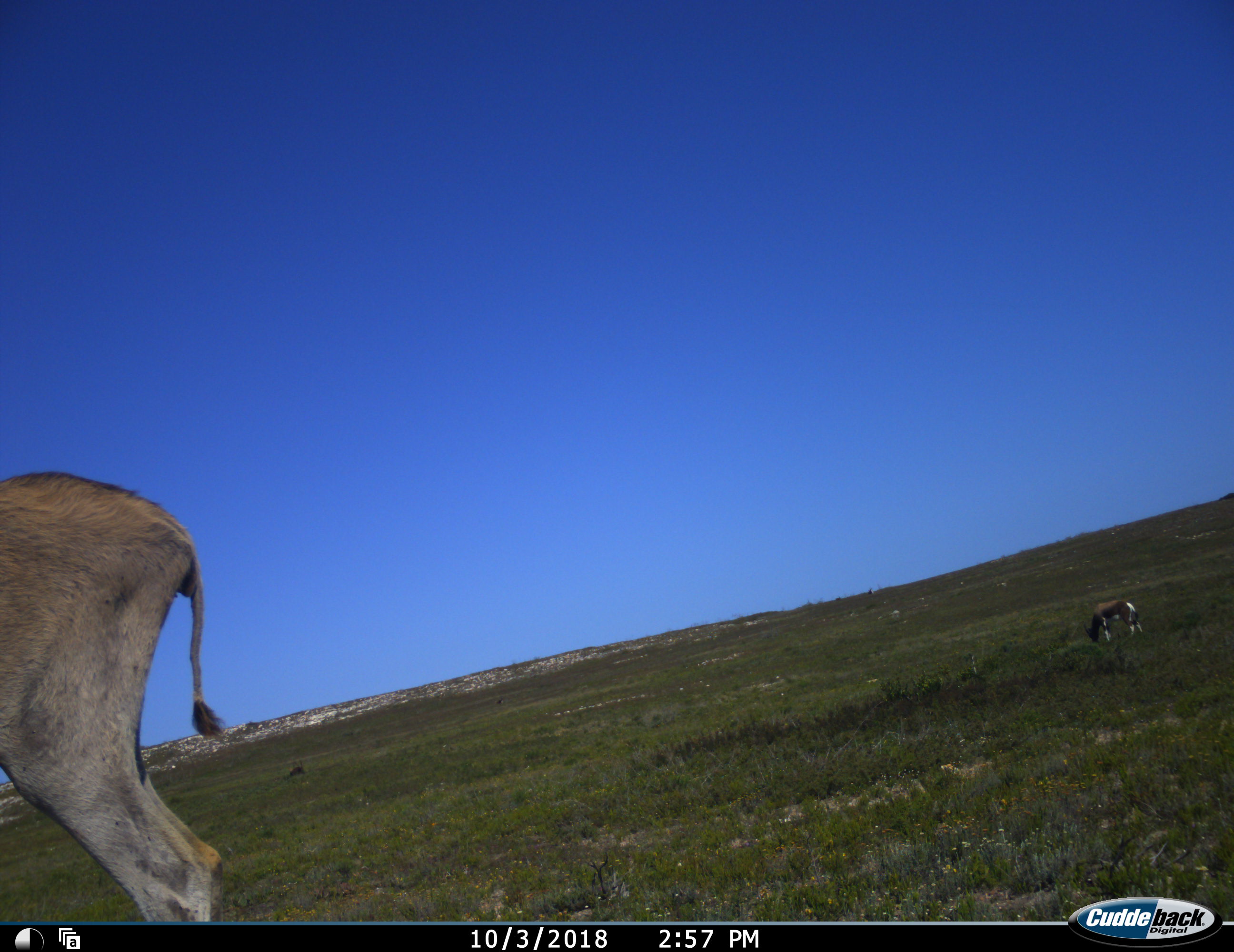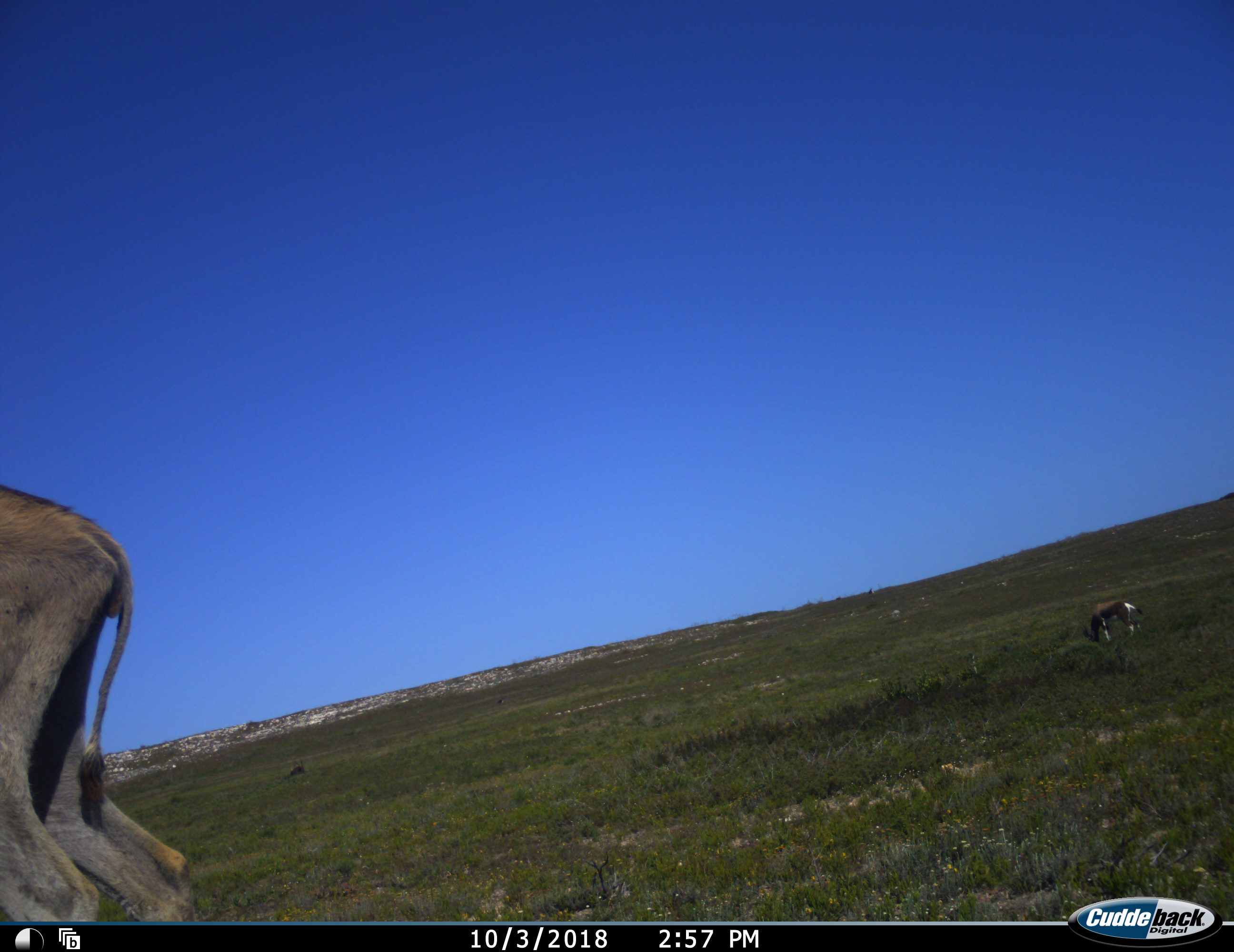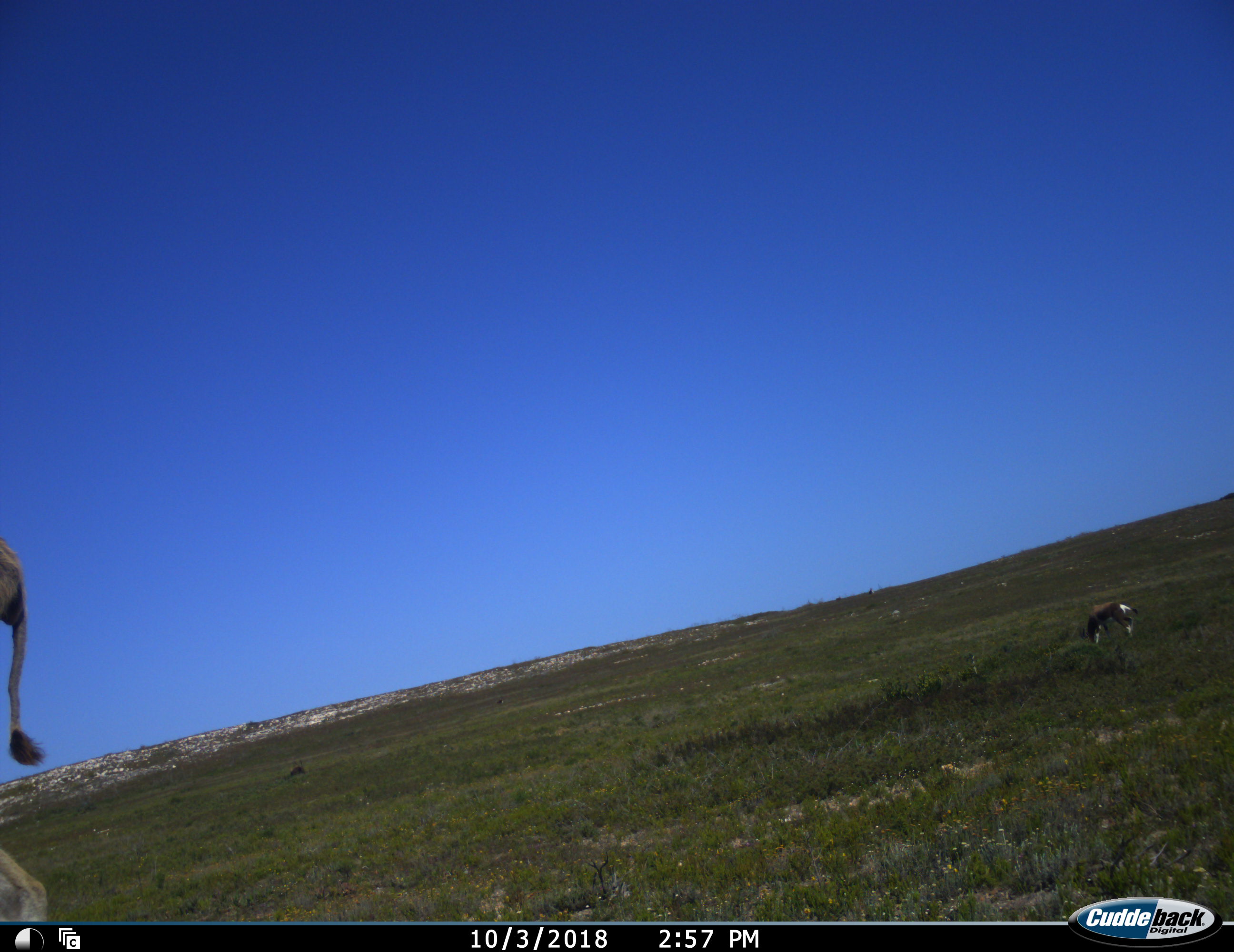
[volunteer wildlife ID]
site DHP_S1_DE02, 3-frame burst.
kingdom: Animalia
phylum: Chordata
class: Mammalia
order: Artiodactyla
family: Bovidae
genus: Damaliscus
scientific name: Damaliscus pygargus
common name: bontebok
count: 1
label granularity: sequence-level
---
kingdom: Animalia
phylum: Chordata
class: Mammalia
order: Artiodactyla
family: Bovidae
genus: Tragelaphus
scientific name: Tragelaphus oryx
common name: eland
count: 1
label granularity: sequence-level